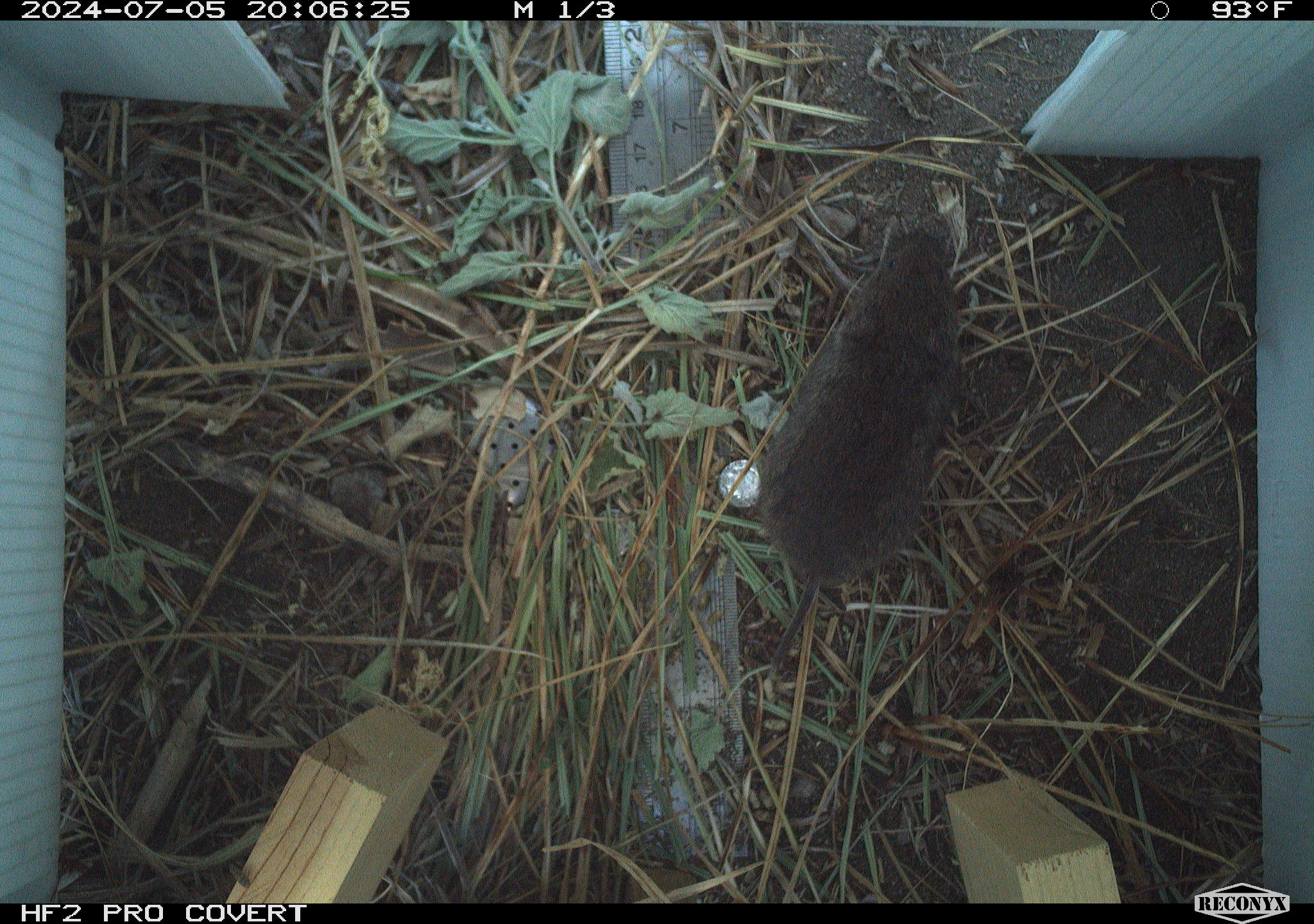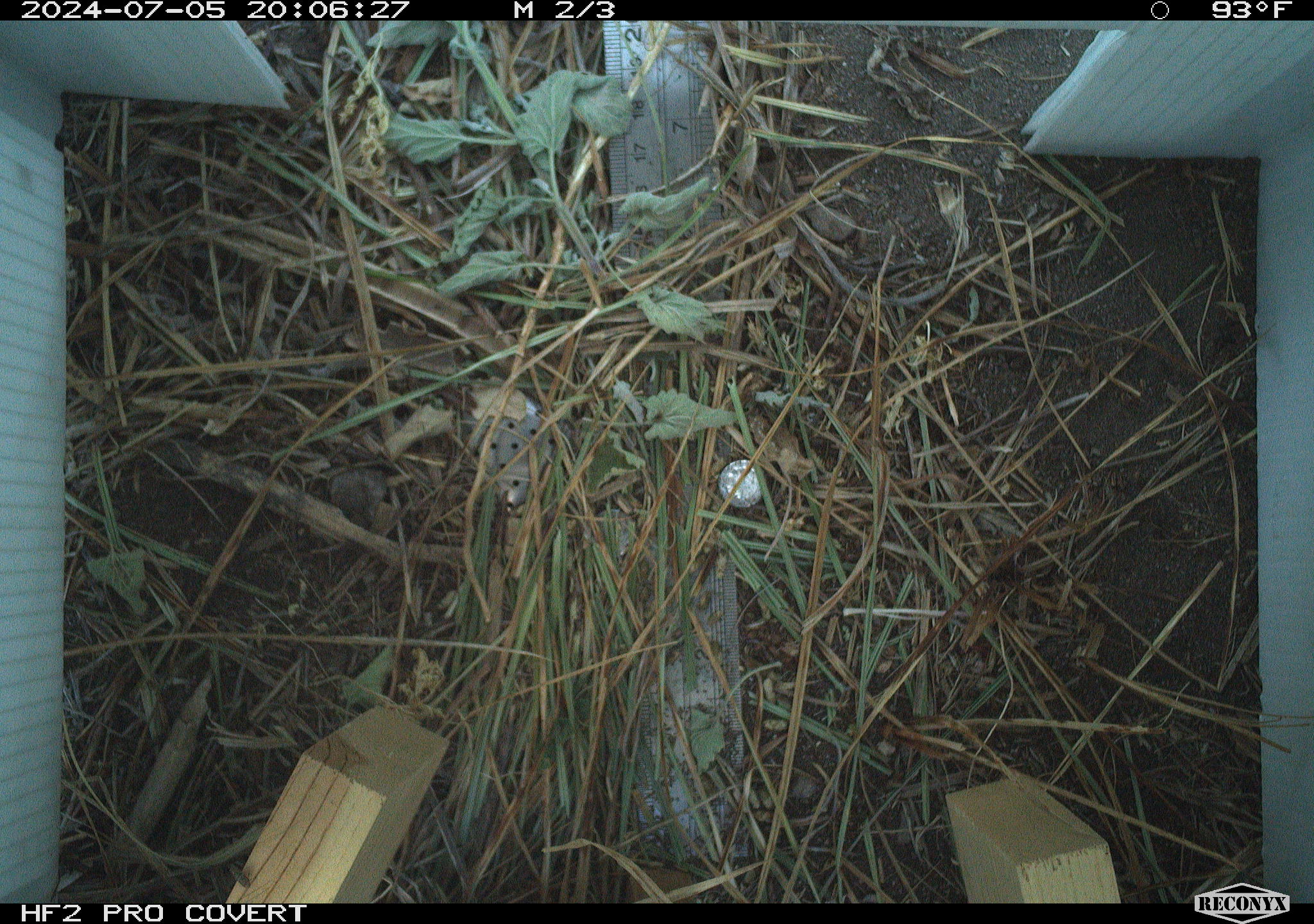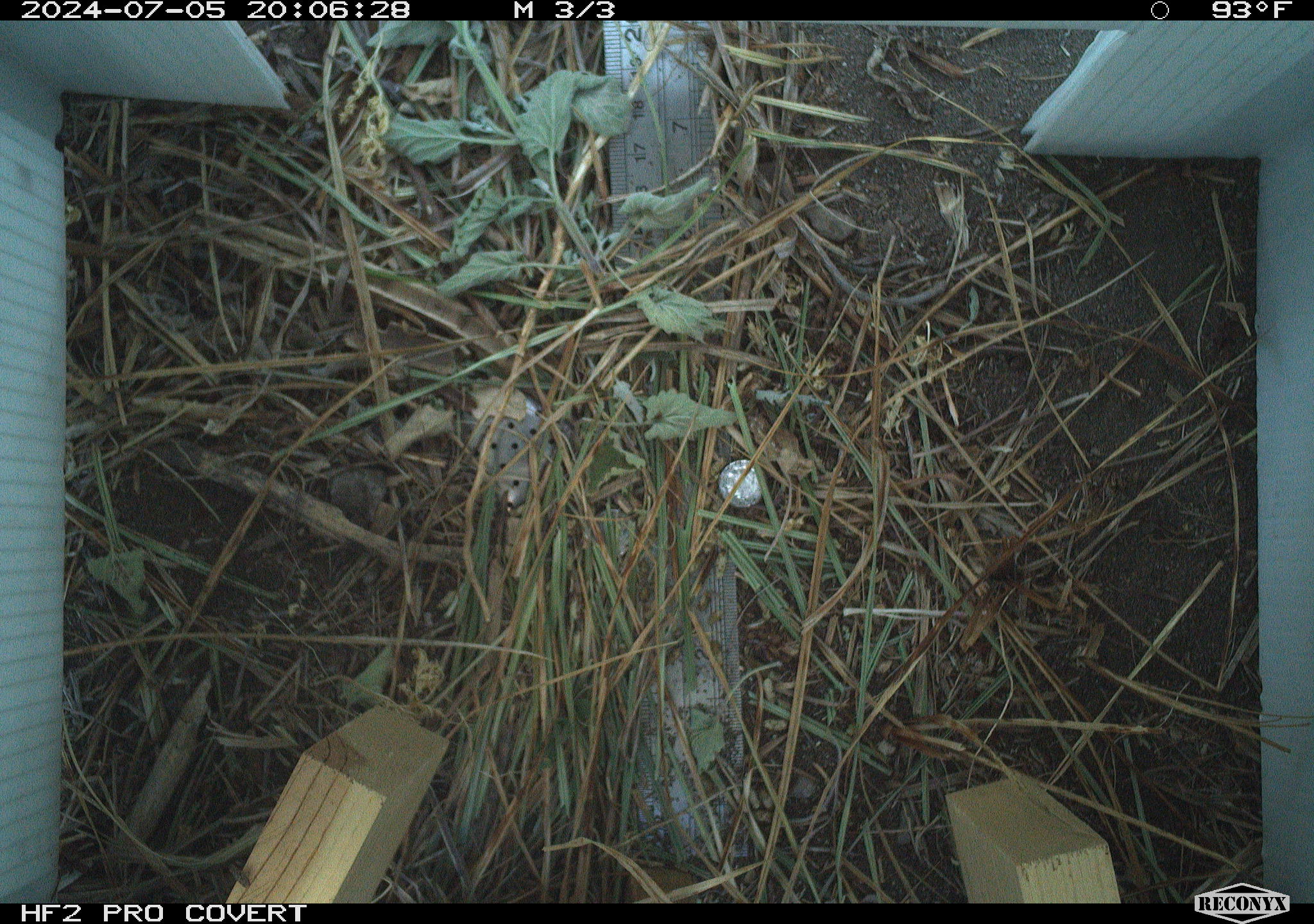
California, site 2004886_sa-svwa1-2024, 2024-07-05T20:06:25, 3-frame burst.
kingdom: Animalia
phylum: Chordata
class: Mammalia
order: Rodentia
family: Cricetidae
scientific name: Arvicolinae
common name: voles, lemmings, and muskrats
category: arvicolinae subfamily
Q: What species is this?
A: Arvicolinae subfamily (voles, lemmings, and muskrats) (Arvicolinae).